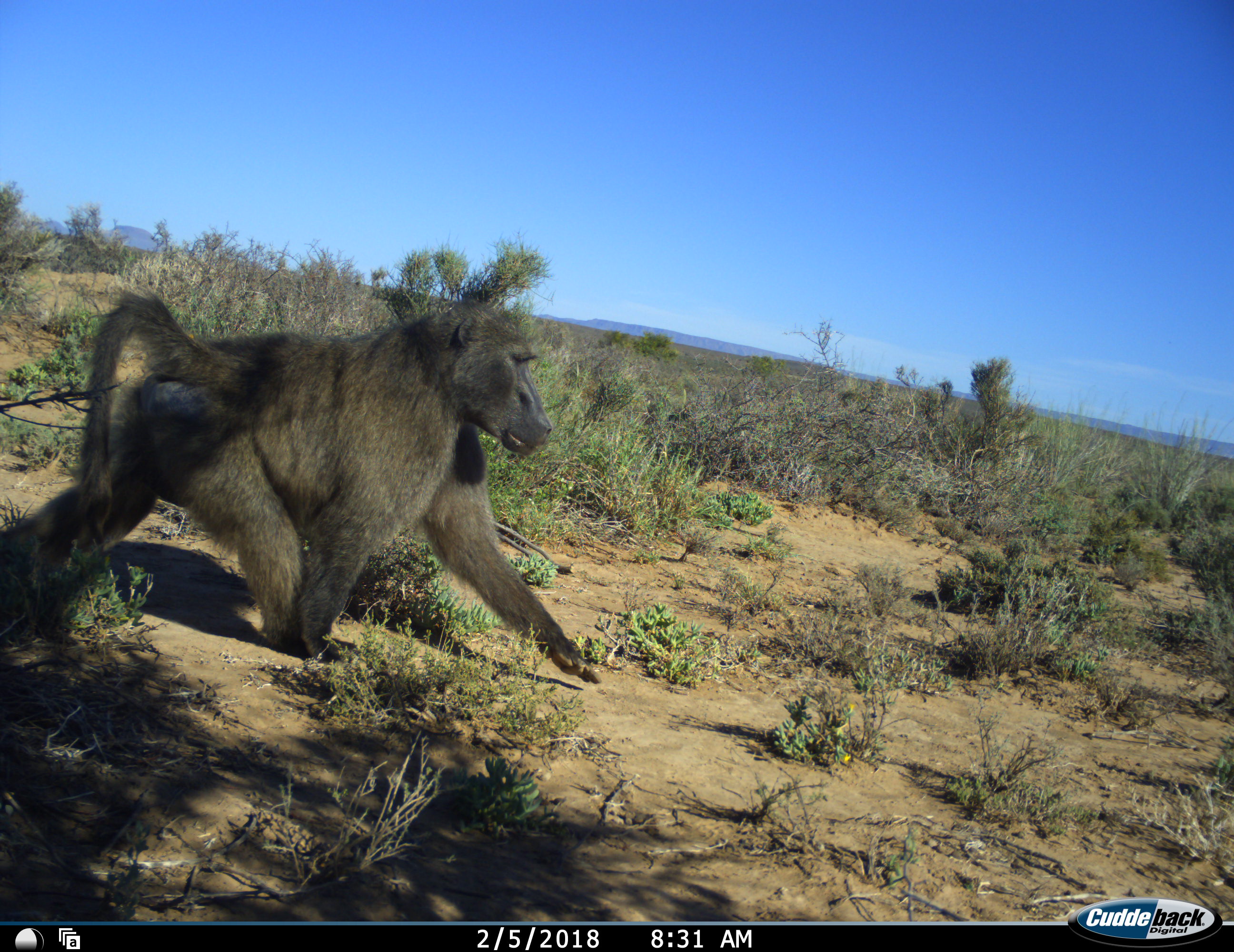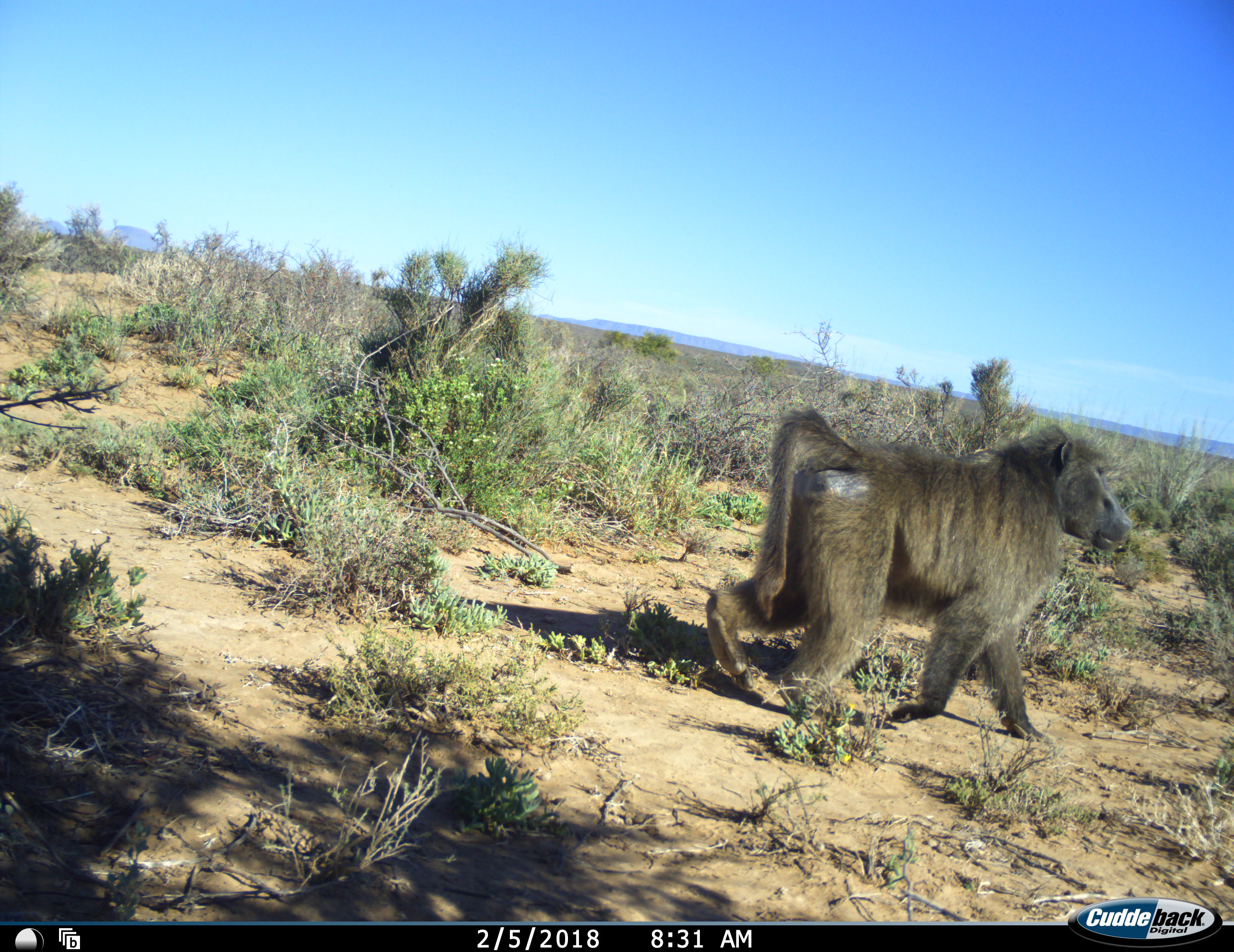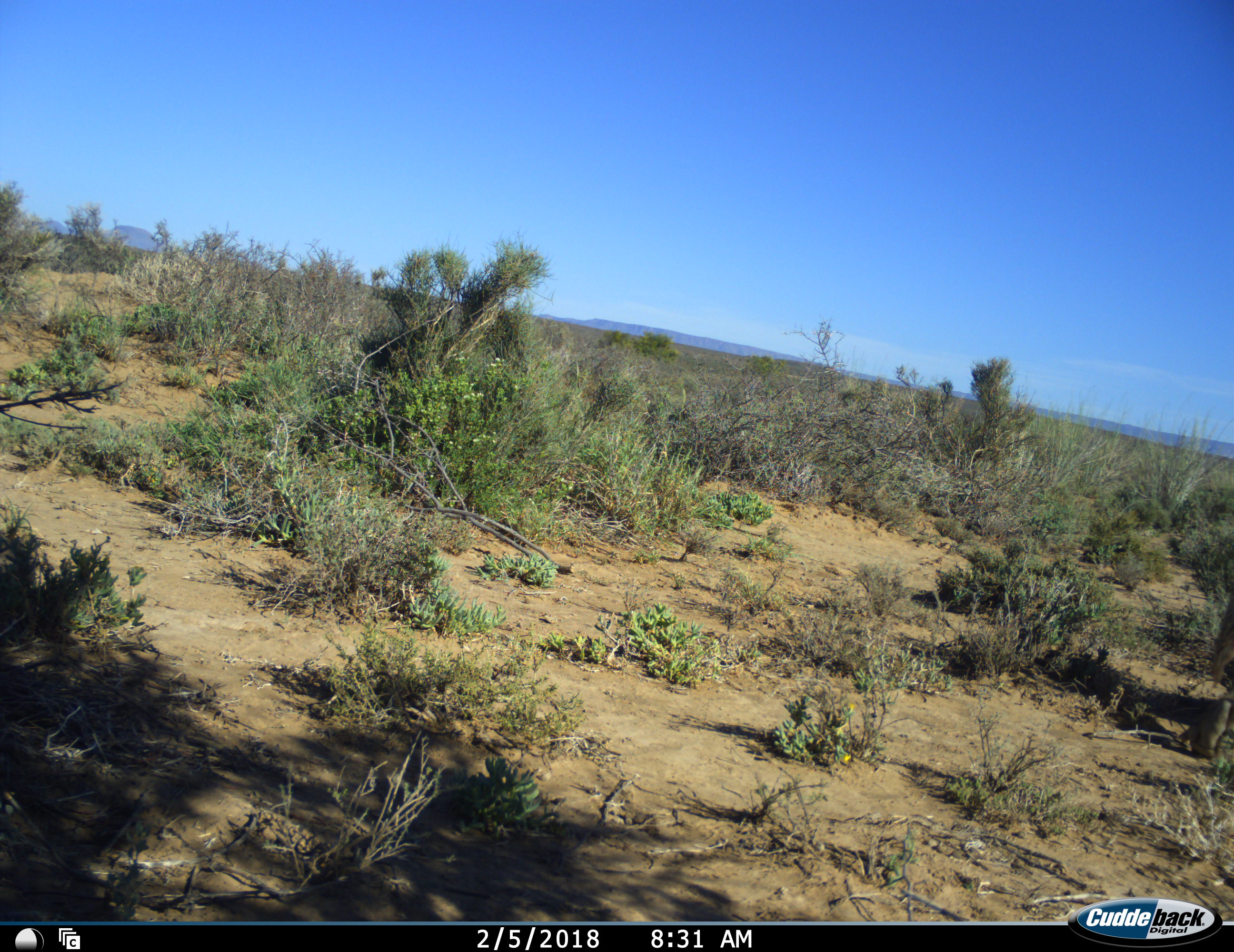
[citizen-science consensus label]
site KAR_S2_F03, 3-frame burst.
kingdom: Animalia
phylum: Chordata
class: Mammalia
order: Primates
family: Cercopithecidae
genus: Papio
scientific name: Papio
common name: baboon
Baboon (Papio), count 1. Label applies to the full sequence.